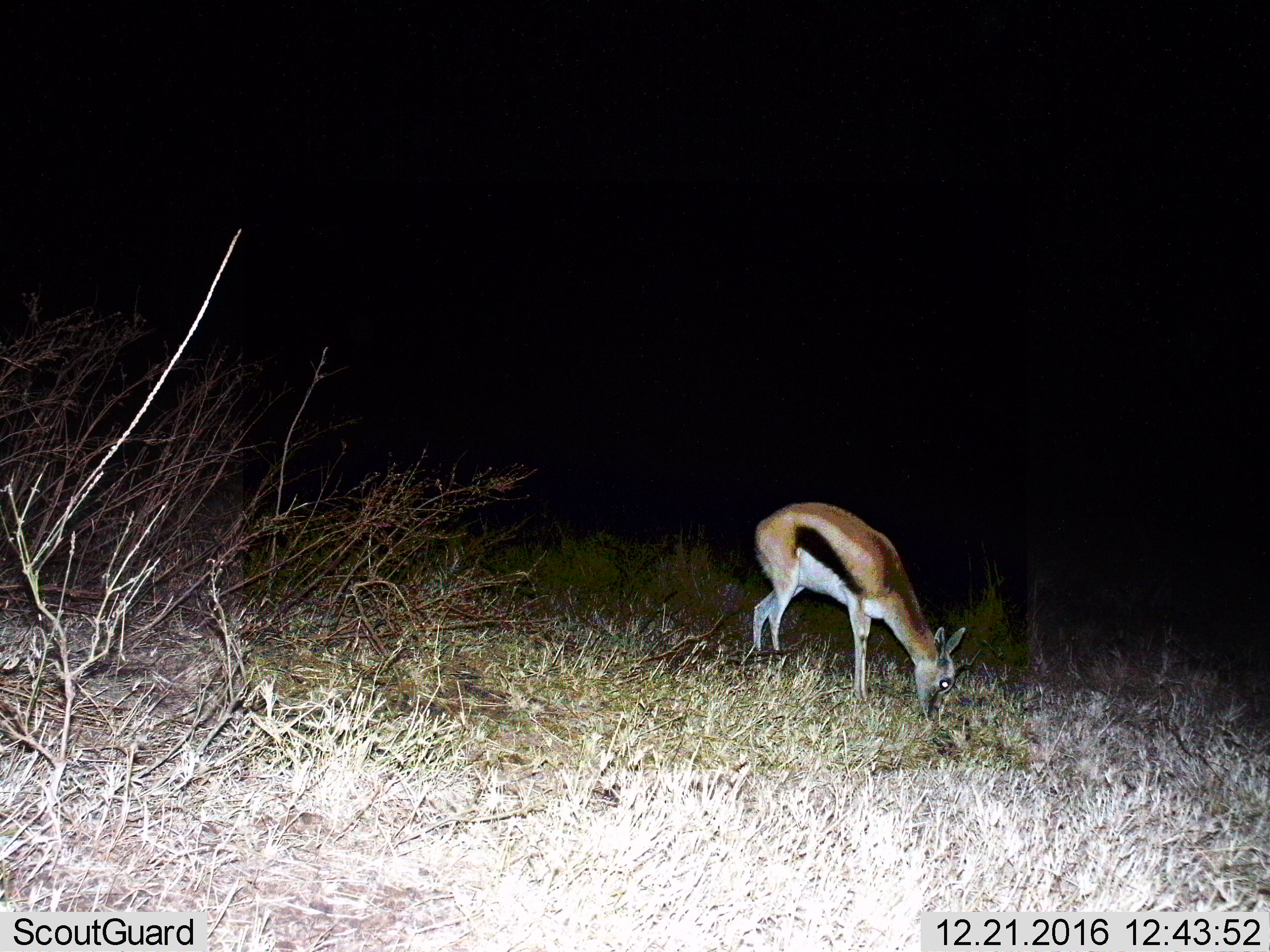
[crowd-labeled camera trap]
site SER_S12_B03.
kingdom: Animalia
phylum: Chordata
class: Mammalia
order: Artiodactyla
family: Bovidae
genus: Eudorcas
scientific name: Eudorcas thomsonii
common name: thomson's gazelle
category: gazellethomsons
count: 1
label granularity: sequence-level